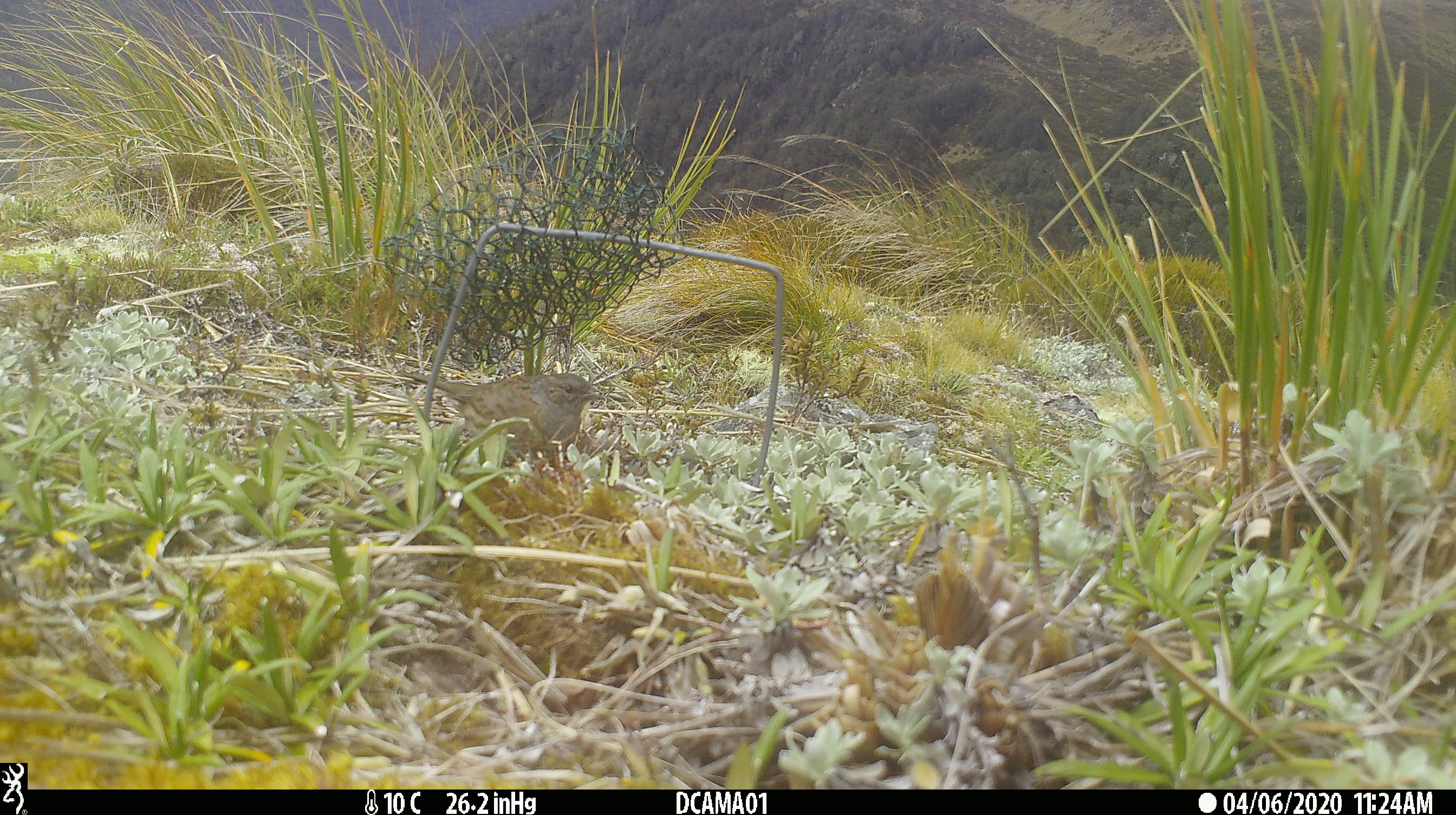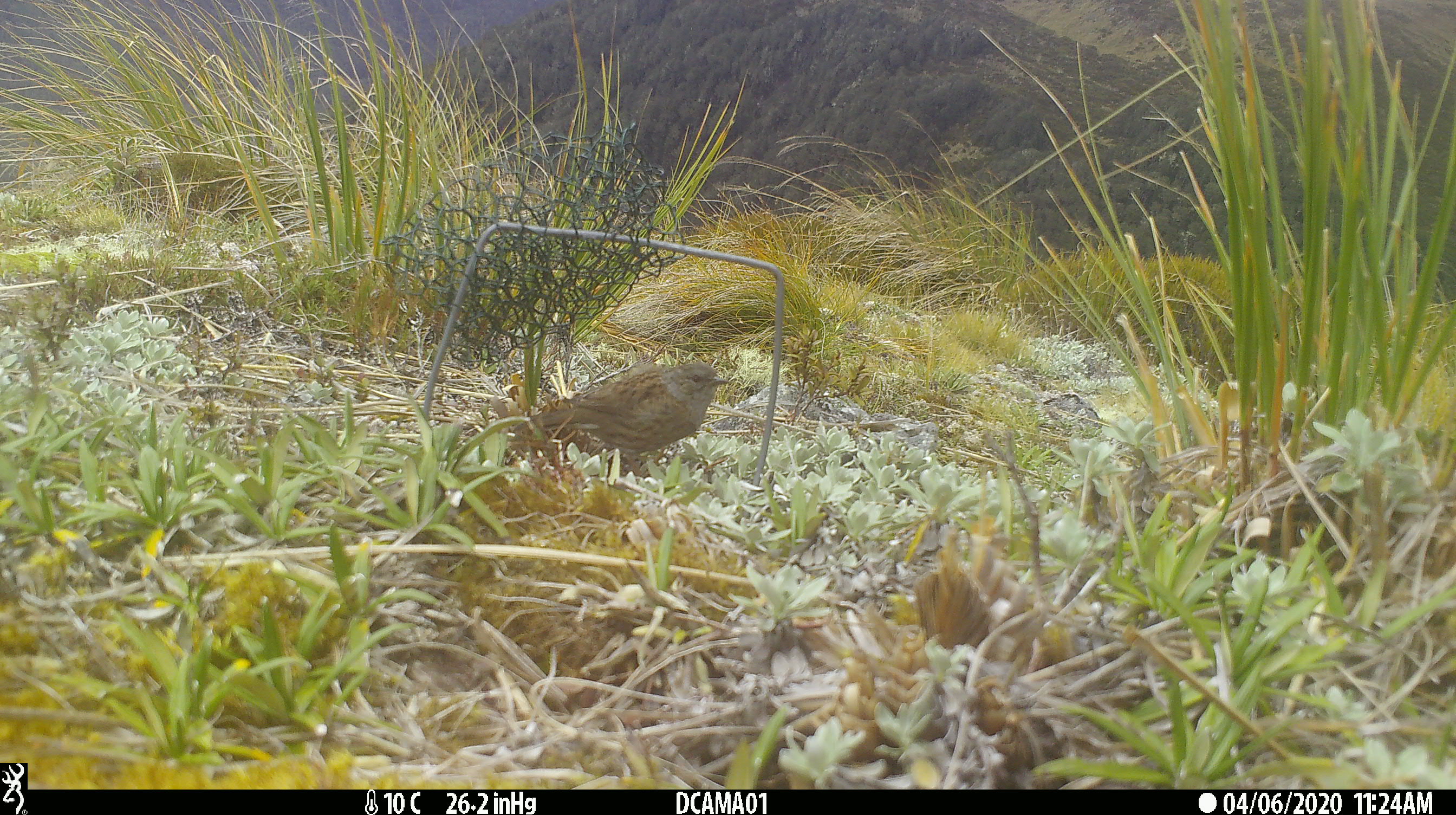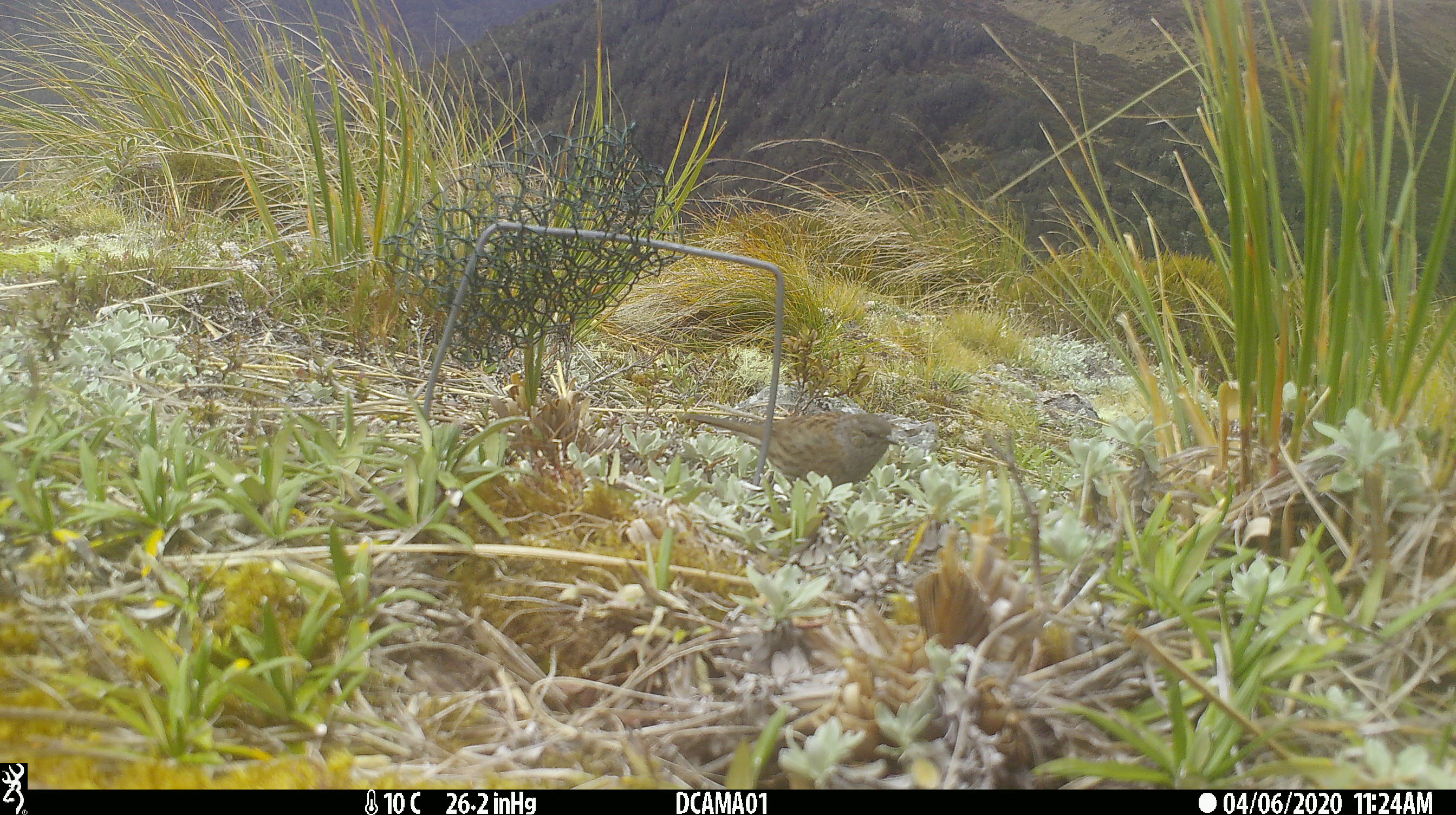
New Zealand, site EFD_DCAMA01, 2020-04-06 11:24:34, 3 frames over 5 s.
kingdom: Animalia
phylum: Chordata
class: Aves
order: Passeriformes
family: Prunellidae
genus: Prunella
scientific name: Prunella modularis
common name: dunnock